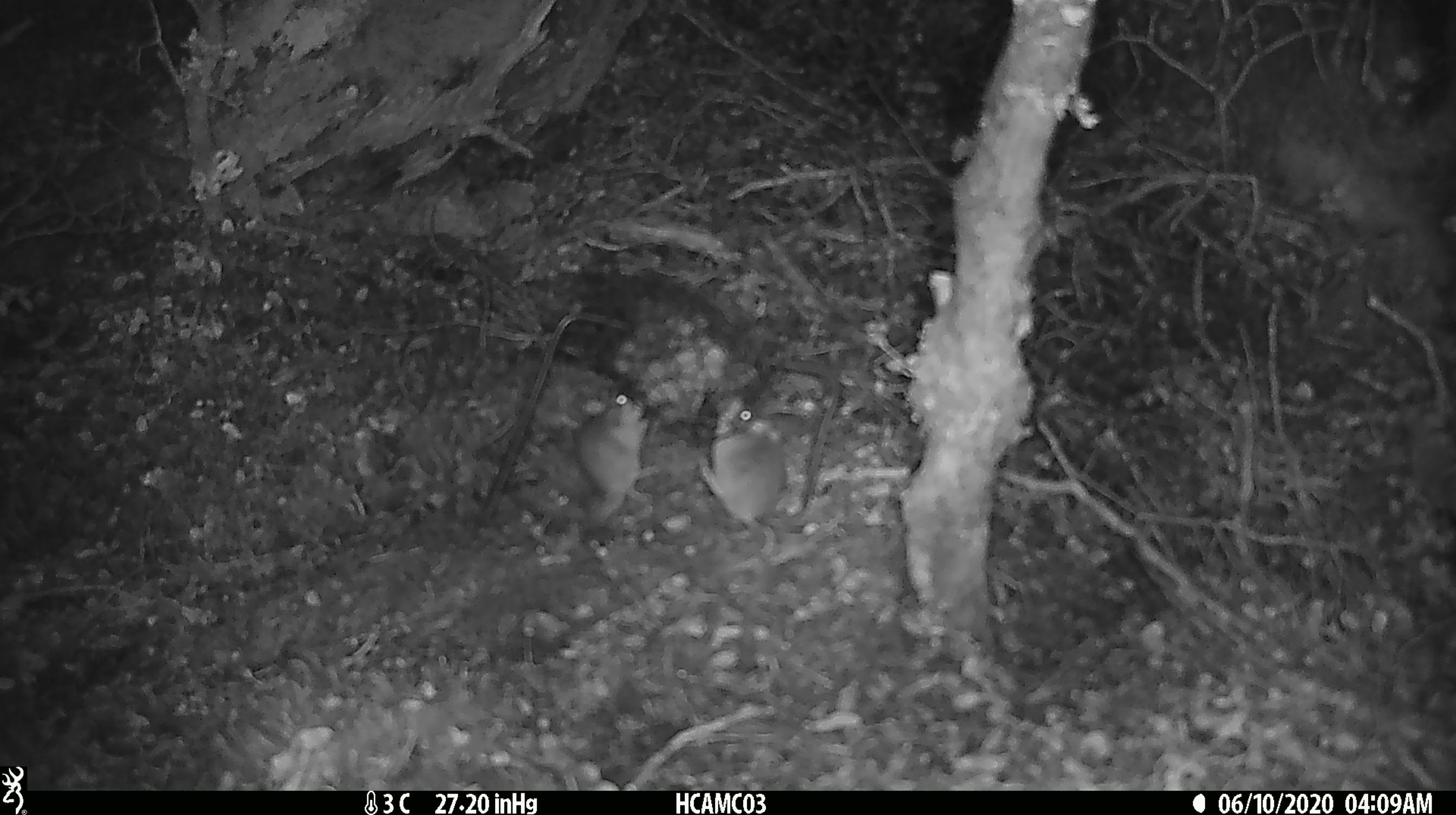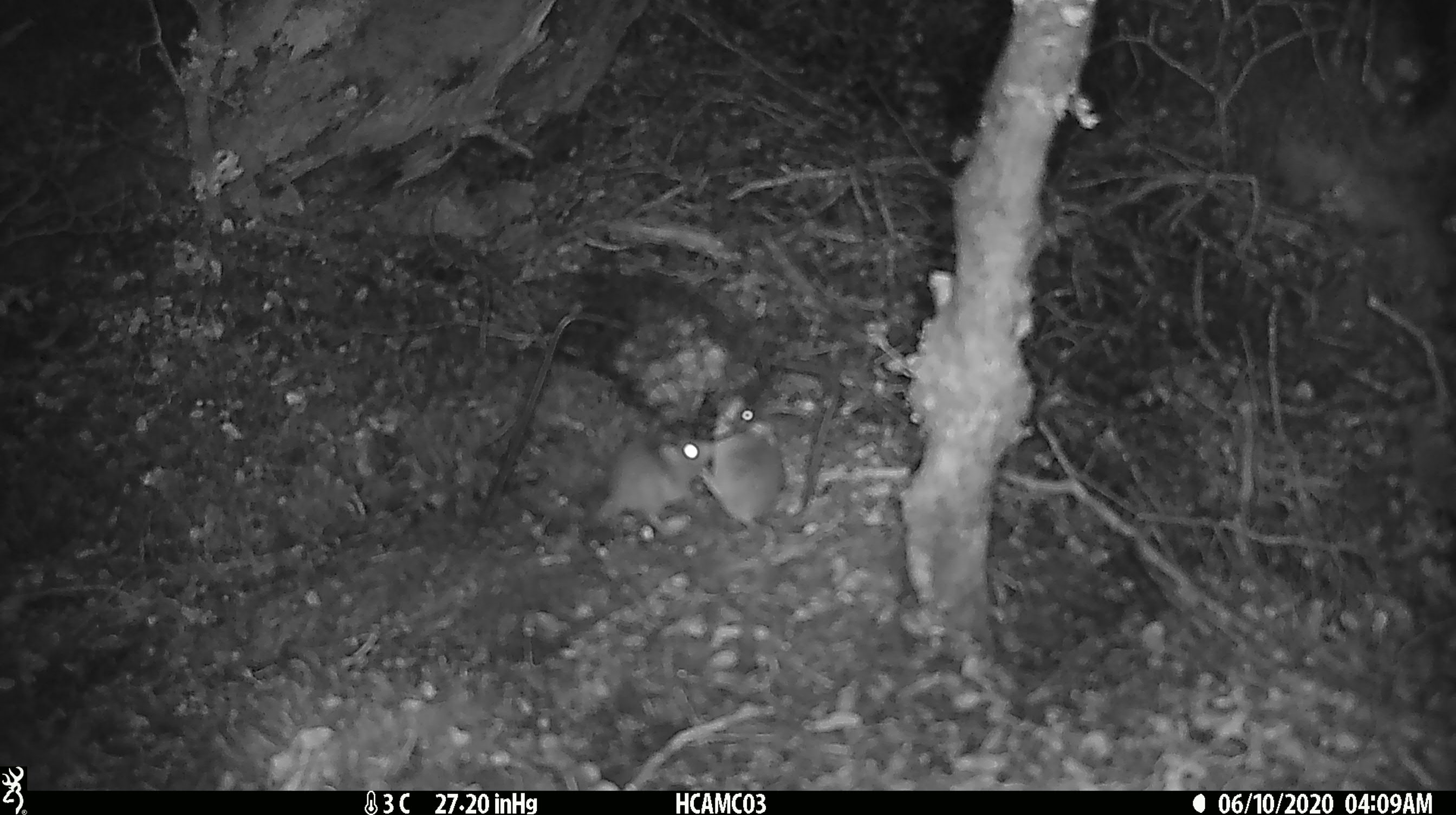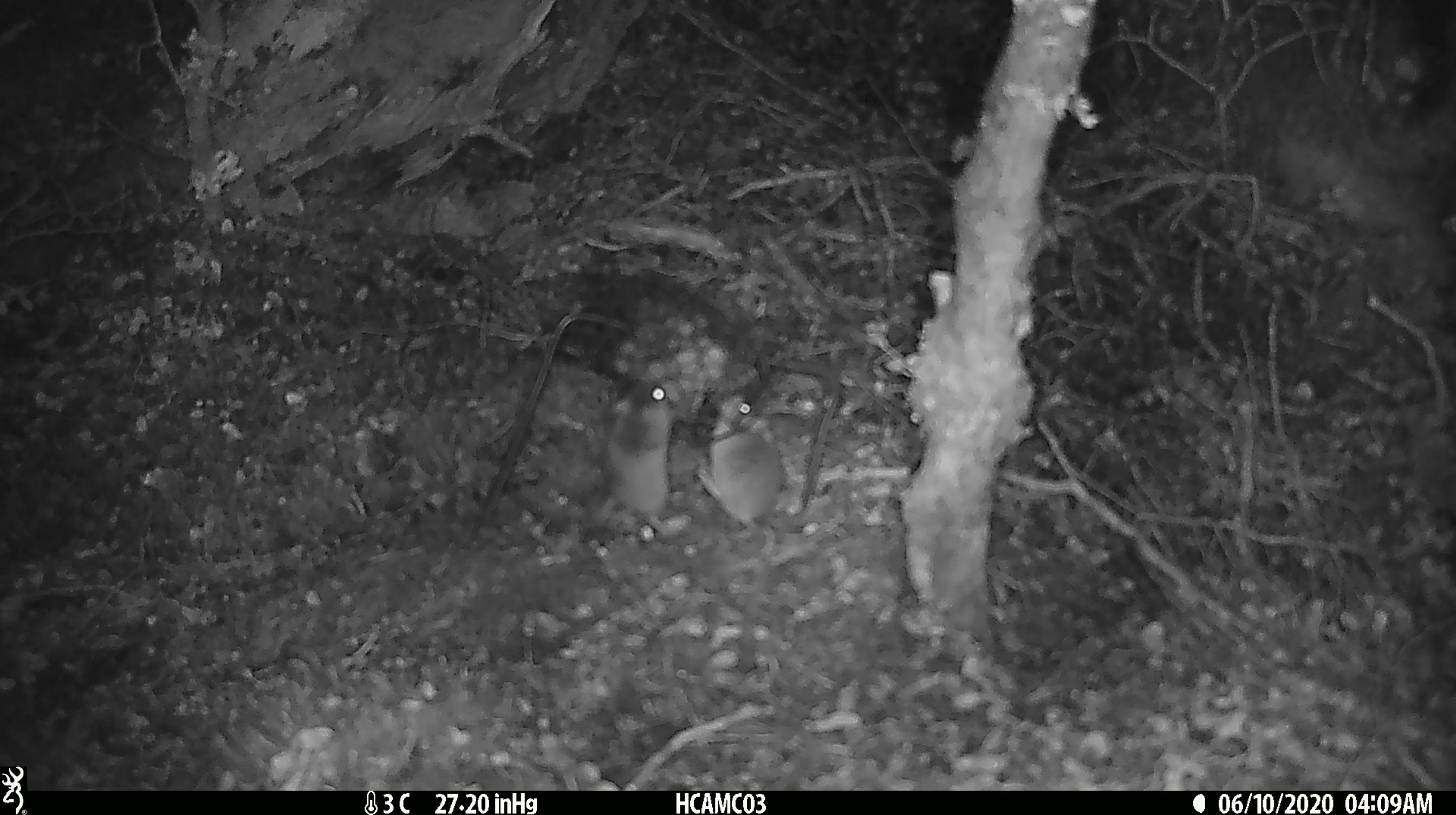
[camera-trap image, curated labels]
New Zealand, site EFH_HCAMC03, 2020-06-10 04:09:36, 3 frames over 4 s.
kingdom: Animalia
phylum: Chordata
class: Mammalia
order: Rodentia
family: Muridae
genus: Mus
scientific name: Mus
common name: mouse